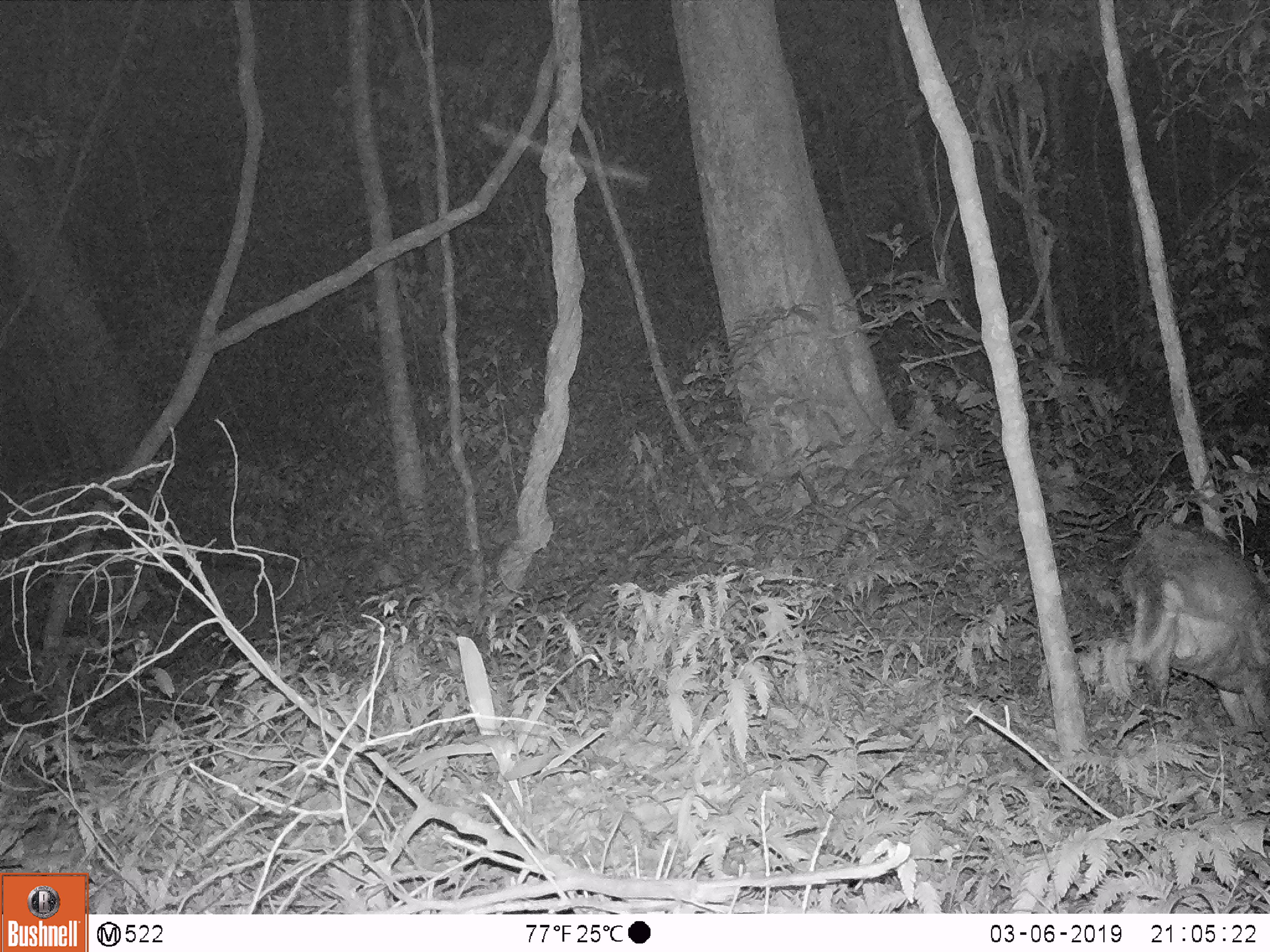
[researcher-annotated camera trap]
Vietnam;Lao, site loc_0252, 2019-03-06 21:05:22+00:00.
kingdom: Animalia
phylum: Chordata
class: Mammalia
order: Artiodactyla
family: Cervidae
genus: Muntiacus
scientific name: Muntiacus rooseveltorum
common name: roosevelt's muntjac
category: roosevelts muntjac group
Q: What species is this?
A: Roosevelts muntjac group (roosevelt's muntjac) (Muntiacus rooseveltorum).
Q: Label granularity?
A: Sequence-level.